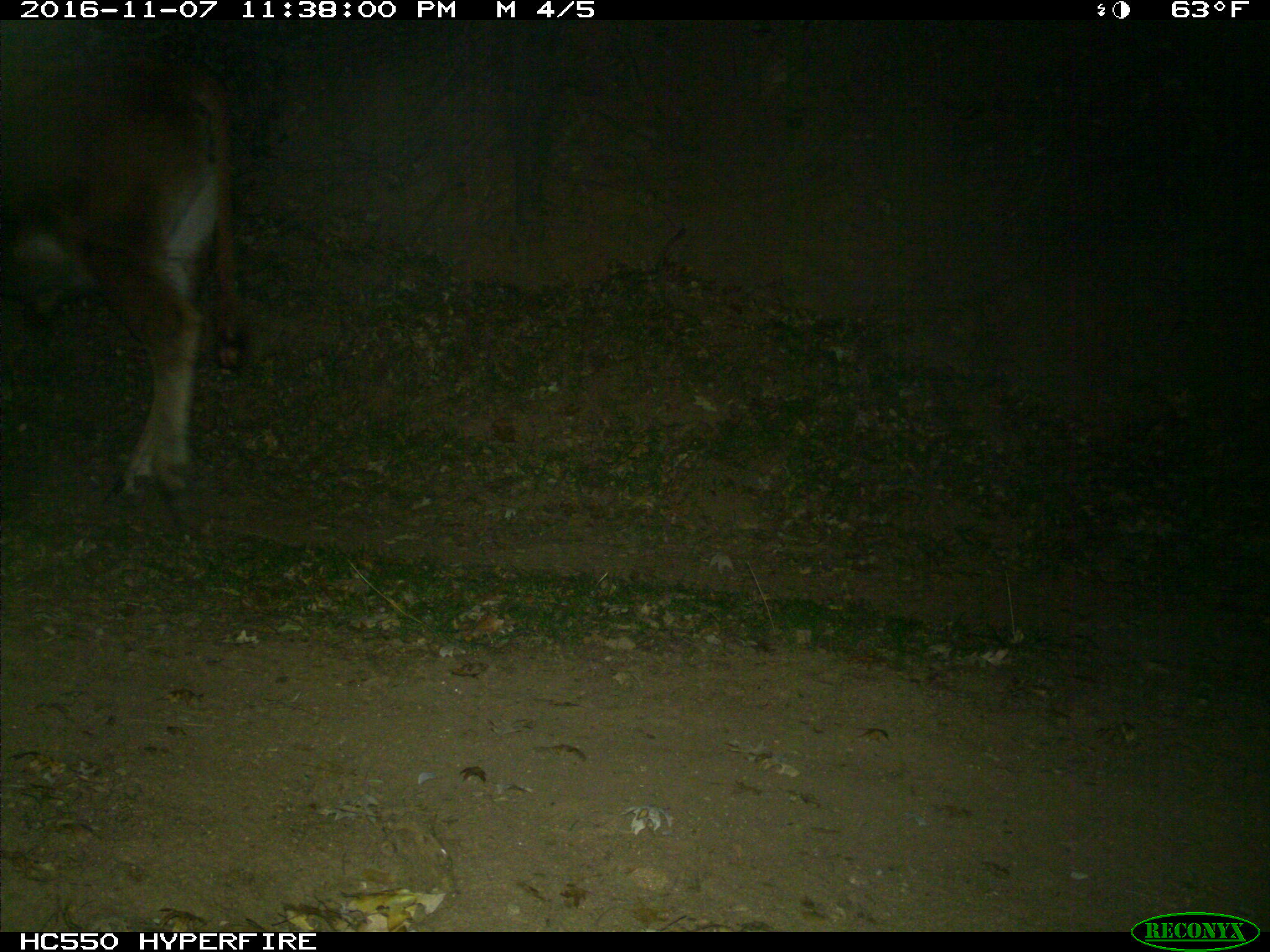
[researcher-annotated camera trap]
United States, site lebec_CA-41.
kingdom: Animalia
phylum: Chordata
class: Mammalia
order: Artiodactyla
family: Bovidae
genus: Bos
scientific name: Bos taurus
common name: domestic cow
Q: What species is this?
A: Bos taurus (domestic cow).